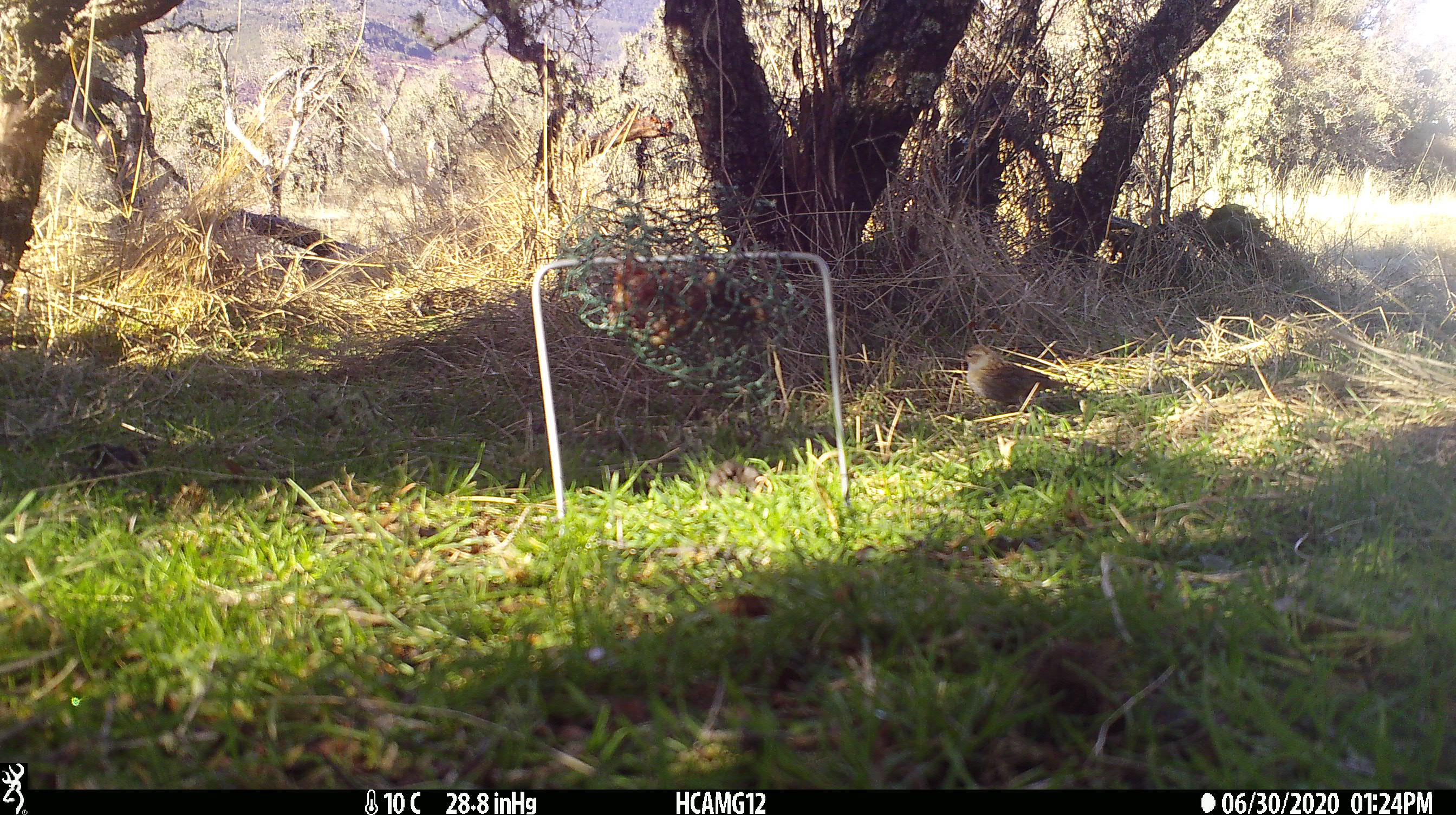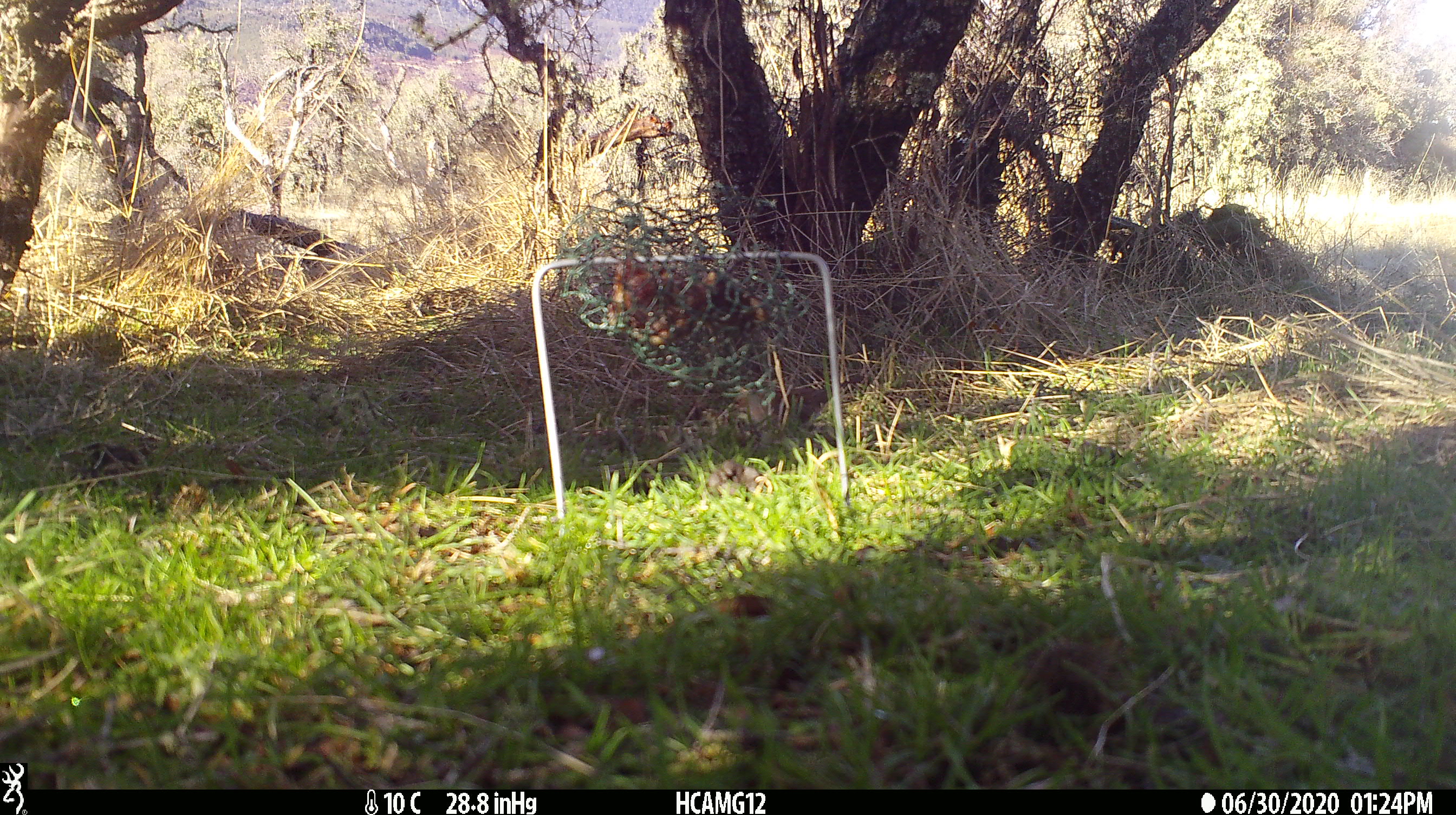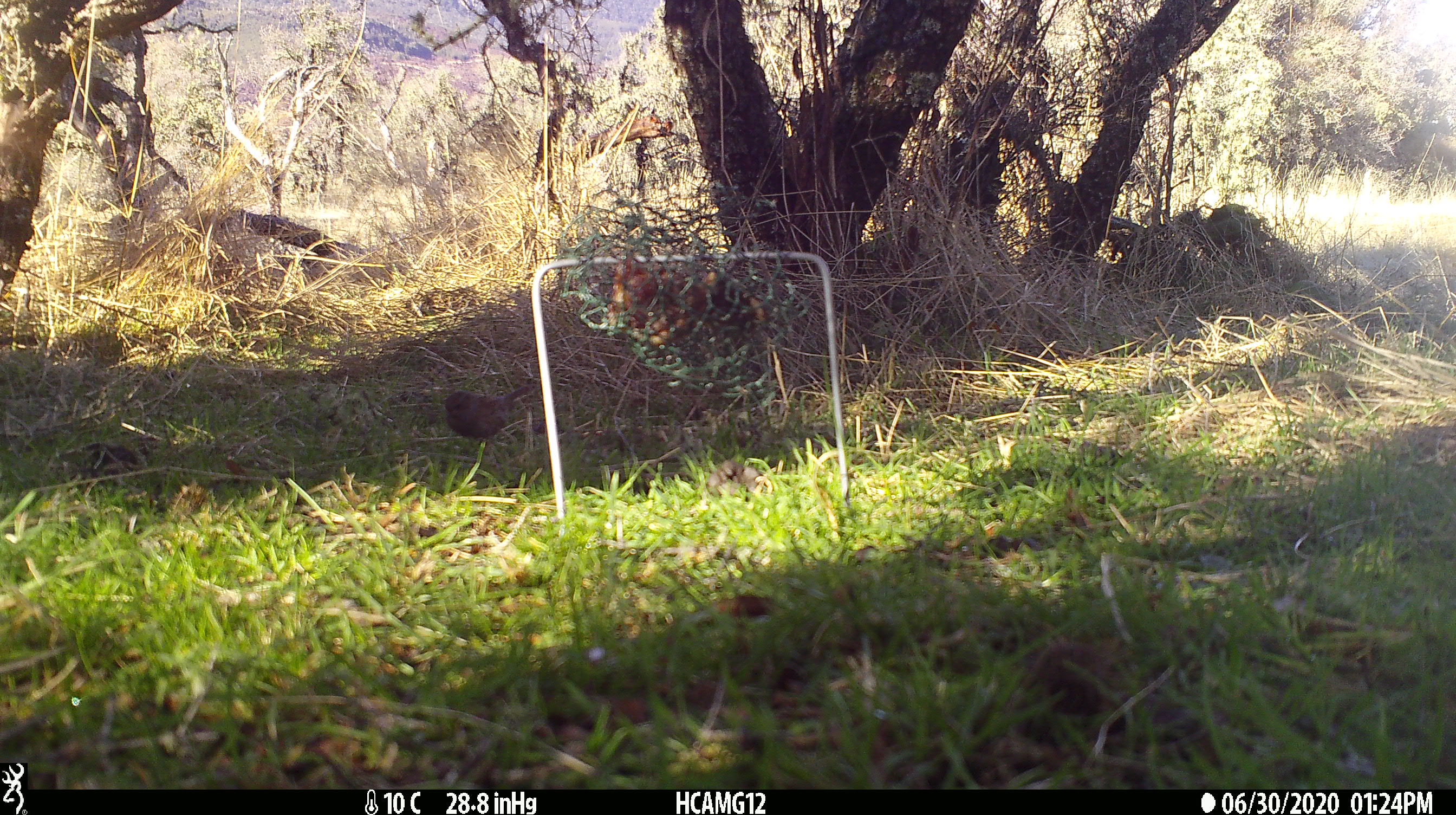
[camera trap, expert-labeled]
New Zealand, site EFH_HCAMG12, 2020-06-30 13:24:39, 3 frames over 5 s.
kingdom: Animalia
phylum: Chordata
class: Aves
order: Passeriformes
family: Prunellidae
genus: Prunella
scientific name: Prunella modularis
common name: dunnock